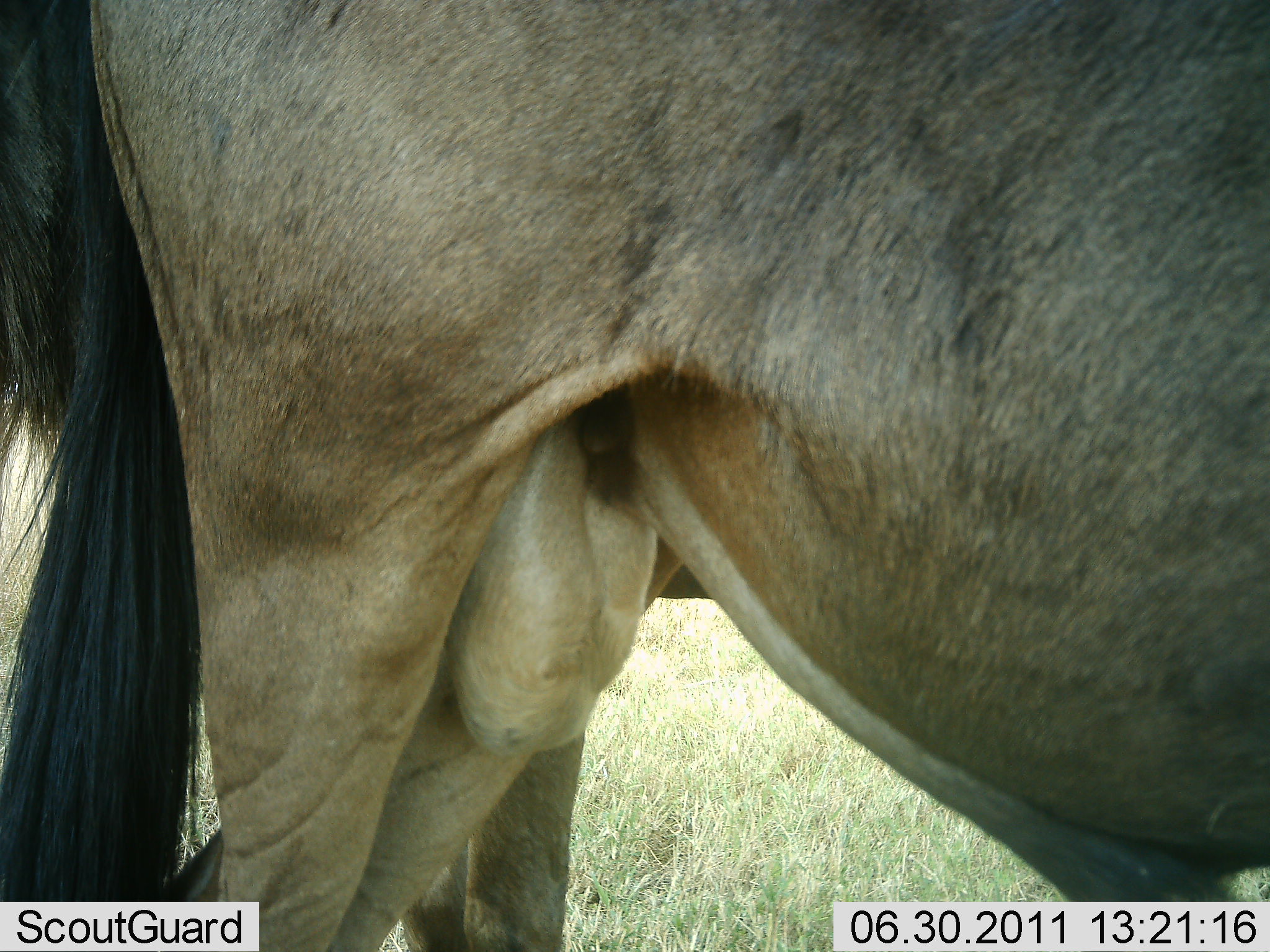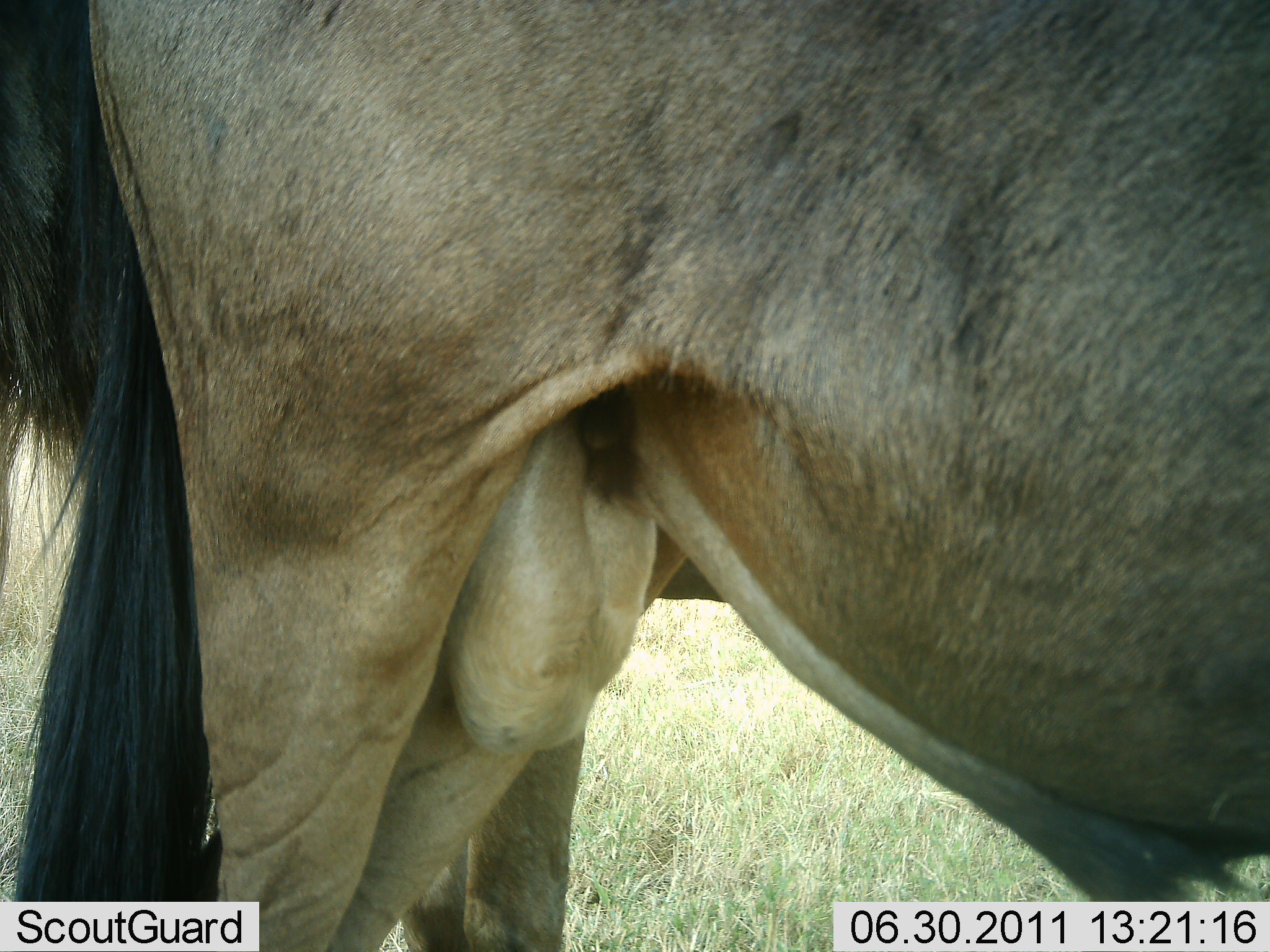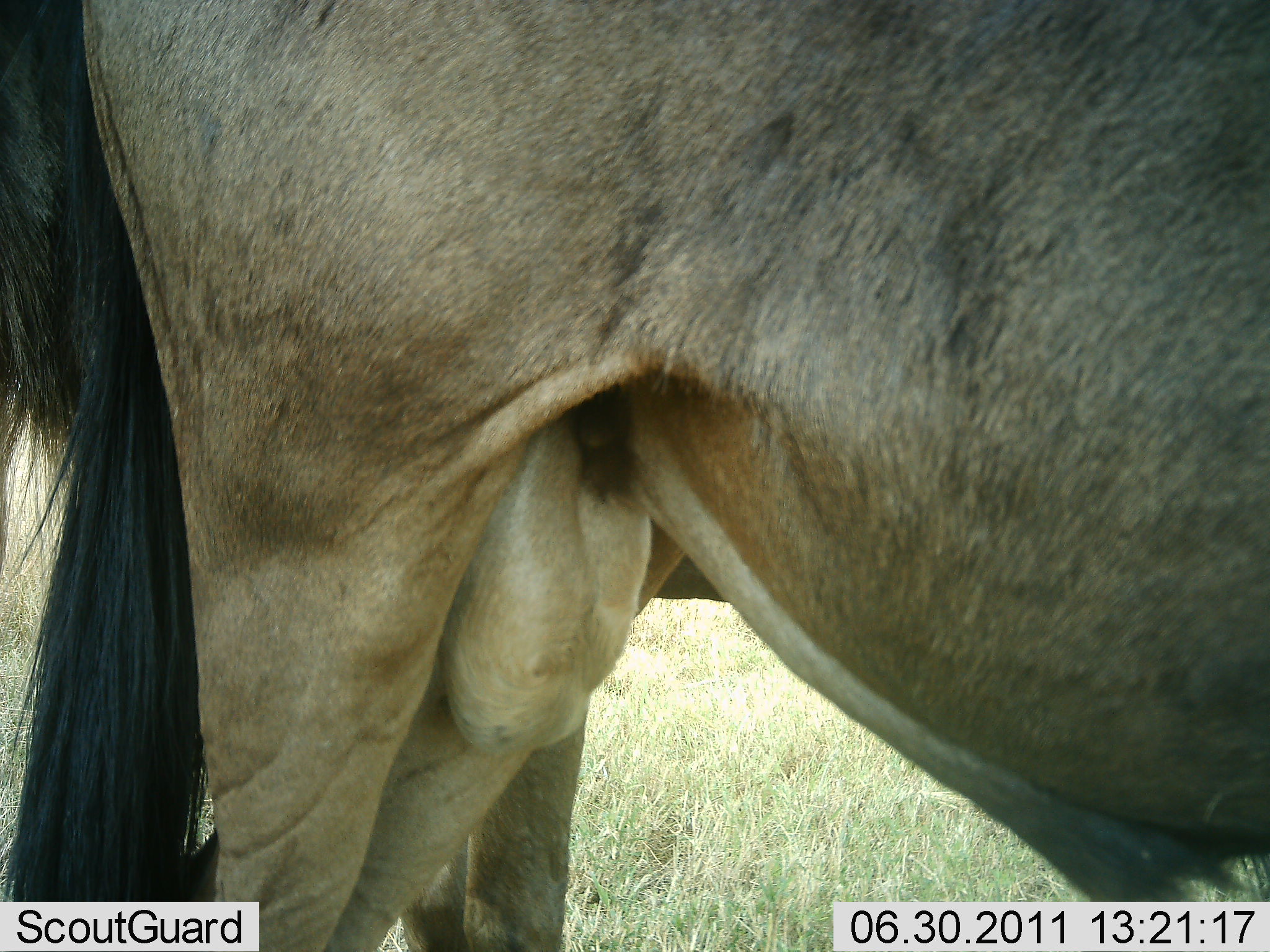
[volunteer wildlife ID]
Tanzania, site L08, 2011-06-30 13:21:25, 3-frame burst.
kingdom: Animalia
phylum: Chordata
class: Mammalia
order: Artiodactyla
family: Bovidae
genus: Connochaetes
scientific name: Connochaetes taurinus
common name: blue wildebeest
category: wildebeest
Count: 1.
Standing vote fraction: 100%.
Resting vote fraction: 0%.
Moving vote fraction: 0%.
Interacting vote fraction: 0%.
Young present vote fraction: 0%.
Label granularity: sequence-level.